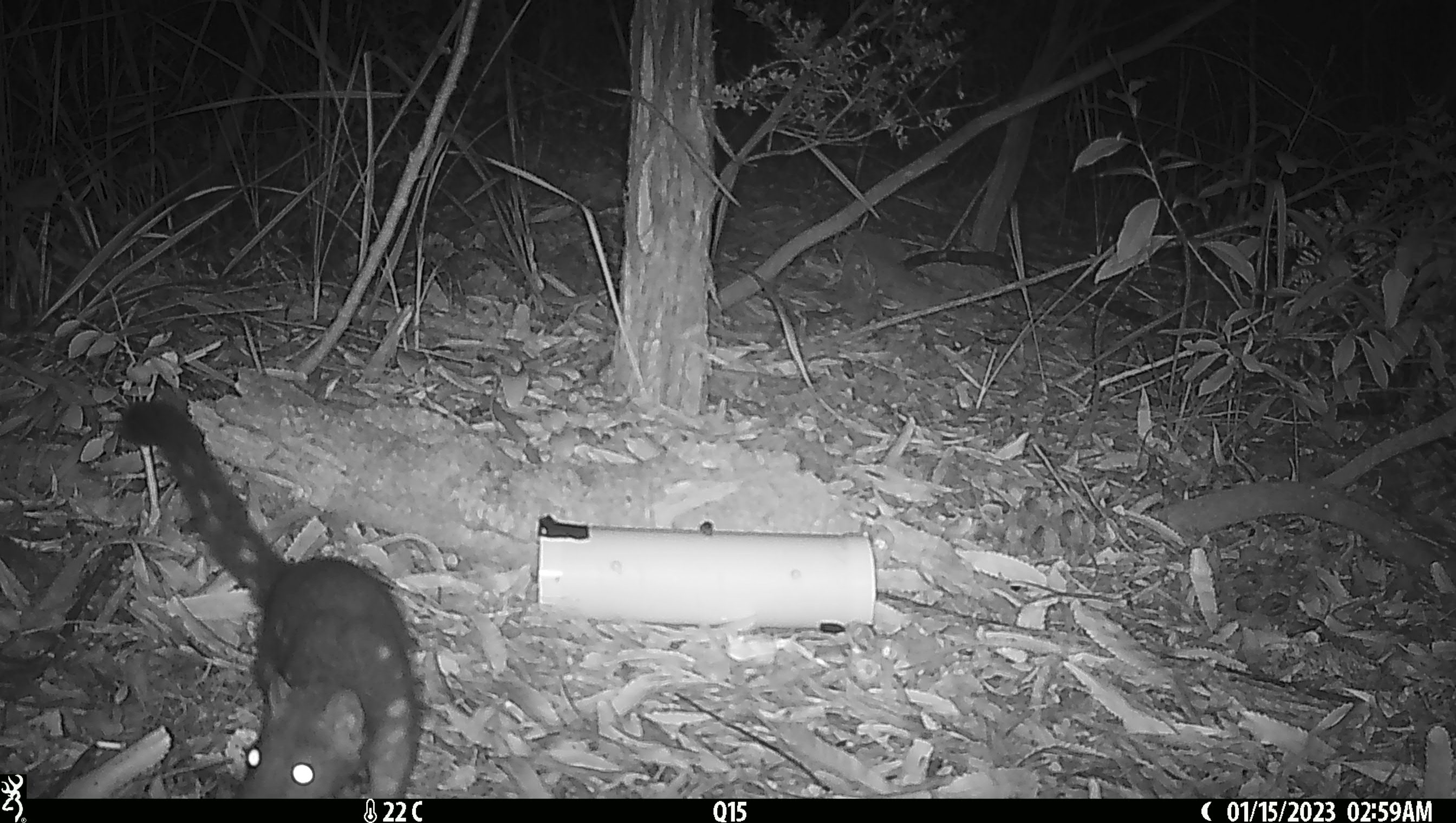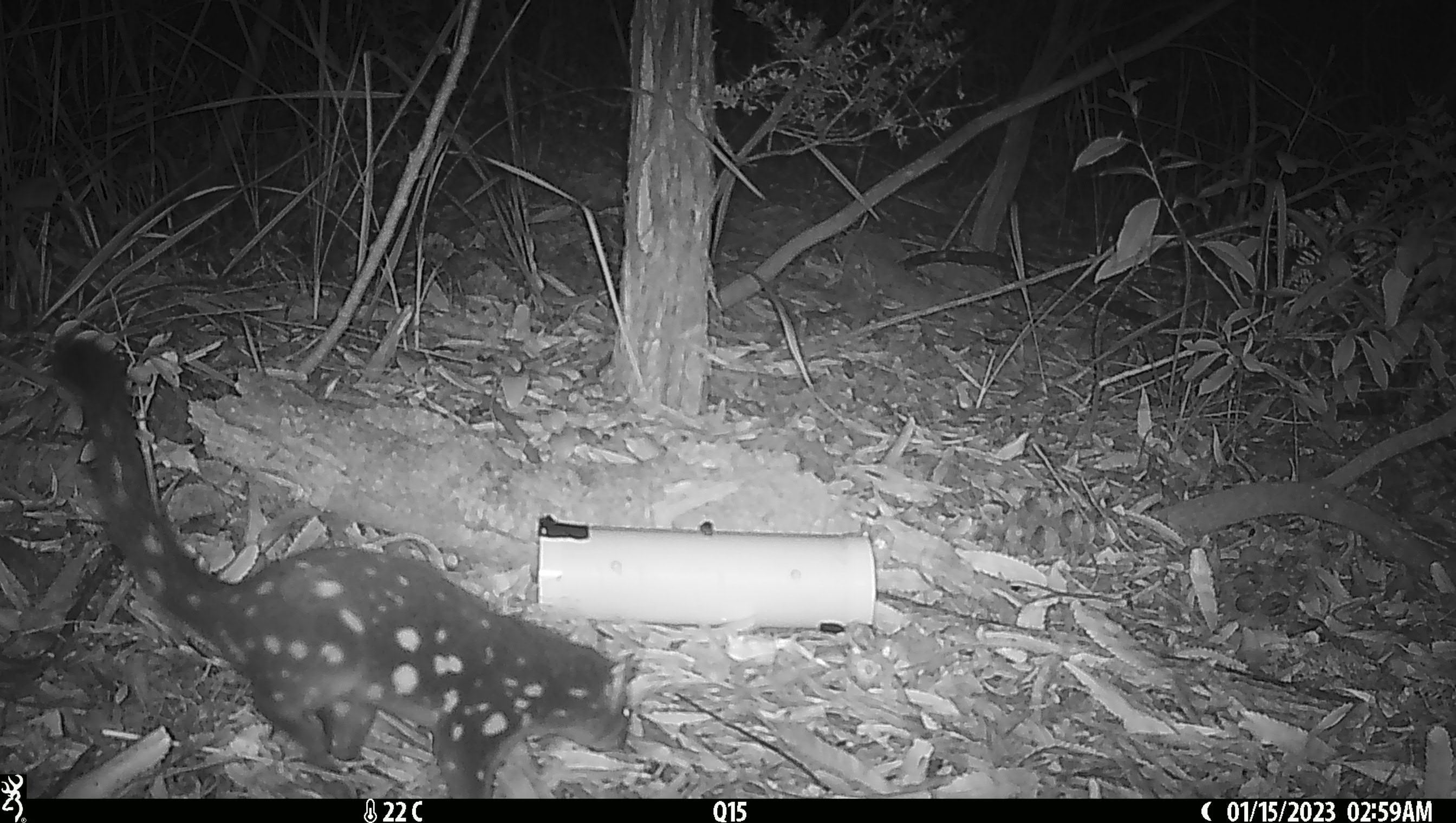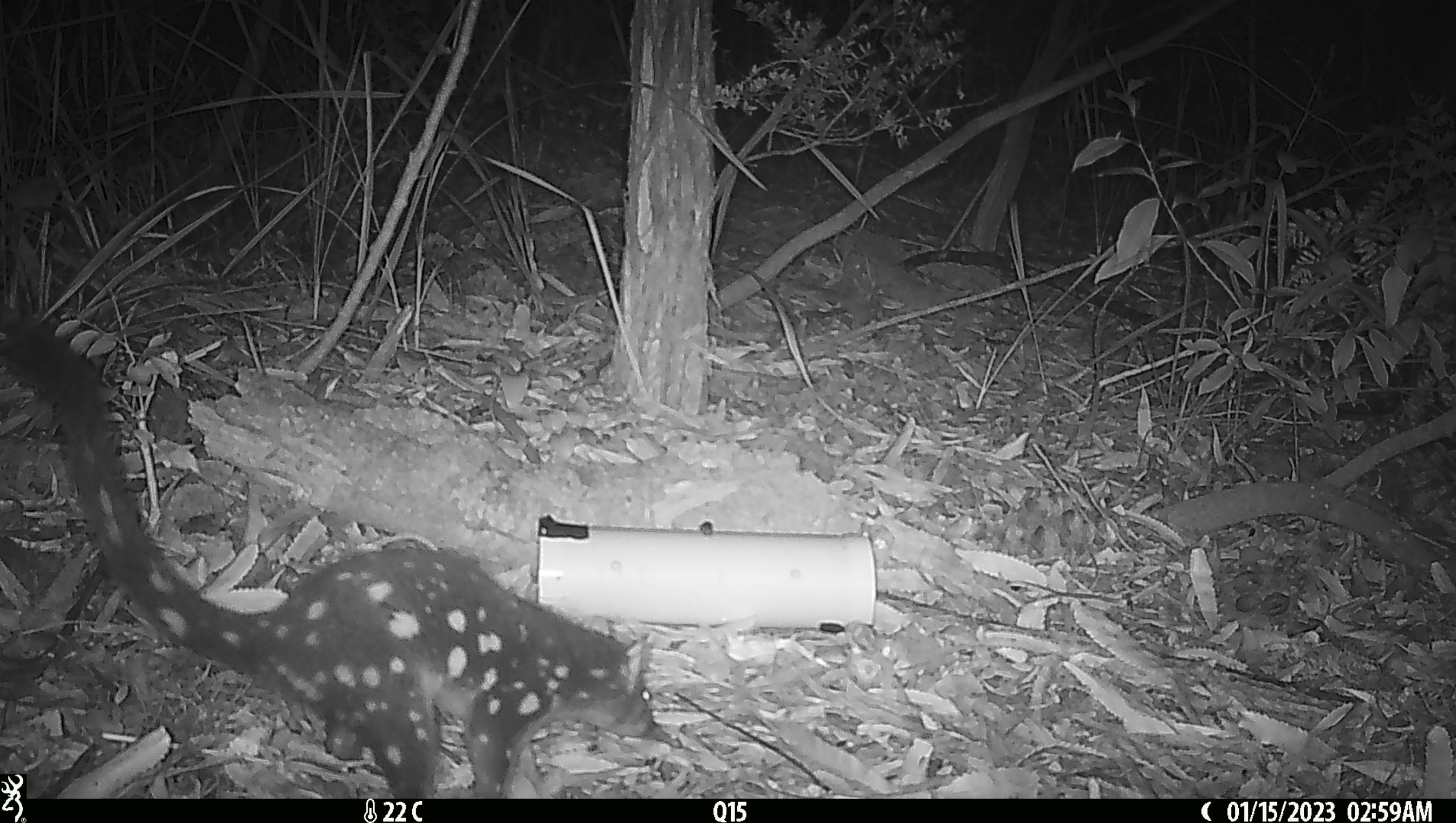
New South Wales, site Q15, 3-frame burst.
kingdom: Animalia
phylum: Chordata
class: Mammalia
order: Dasyuromorphia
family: Dasyuridae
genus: Dasyurus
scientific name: Dasyurus maculatus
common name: spotted-tailed quoll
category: quoll